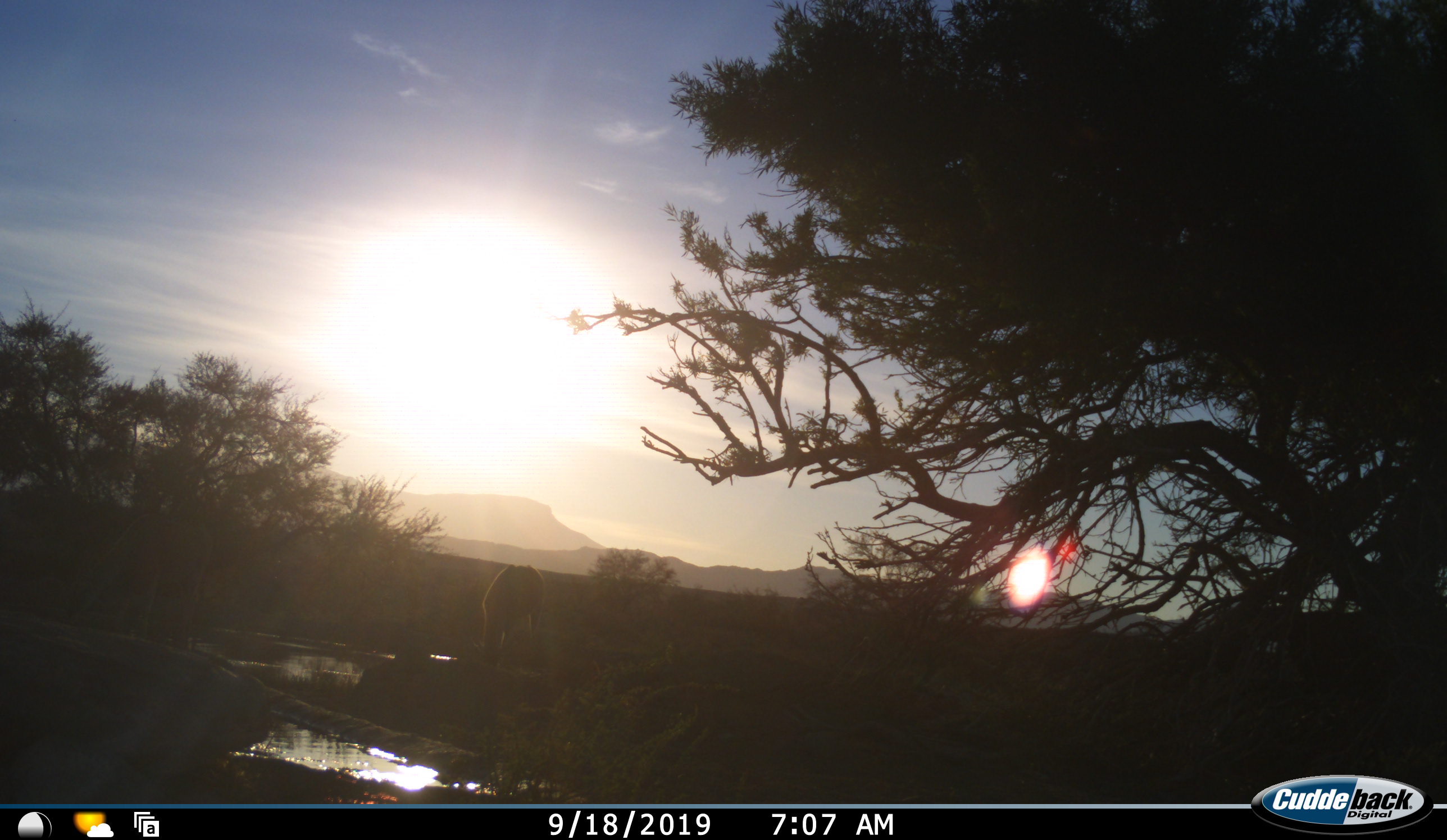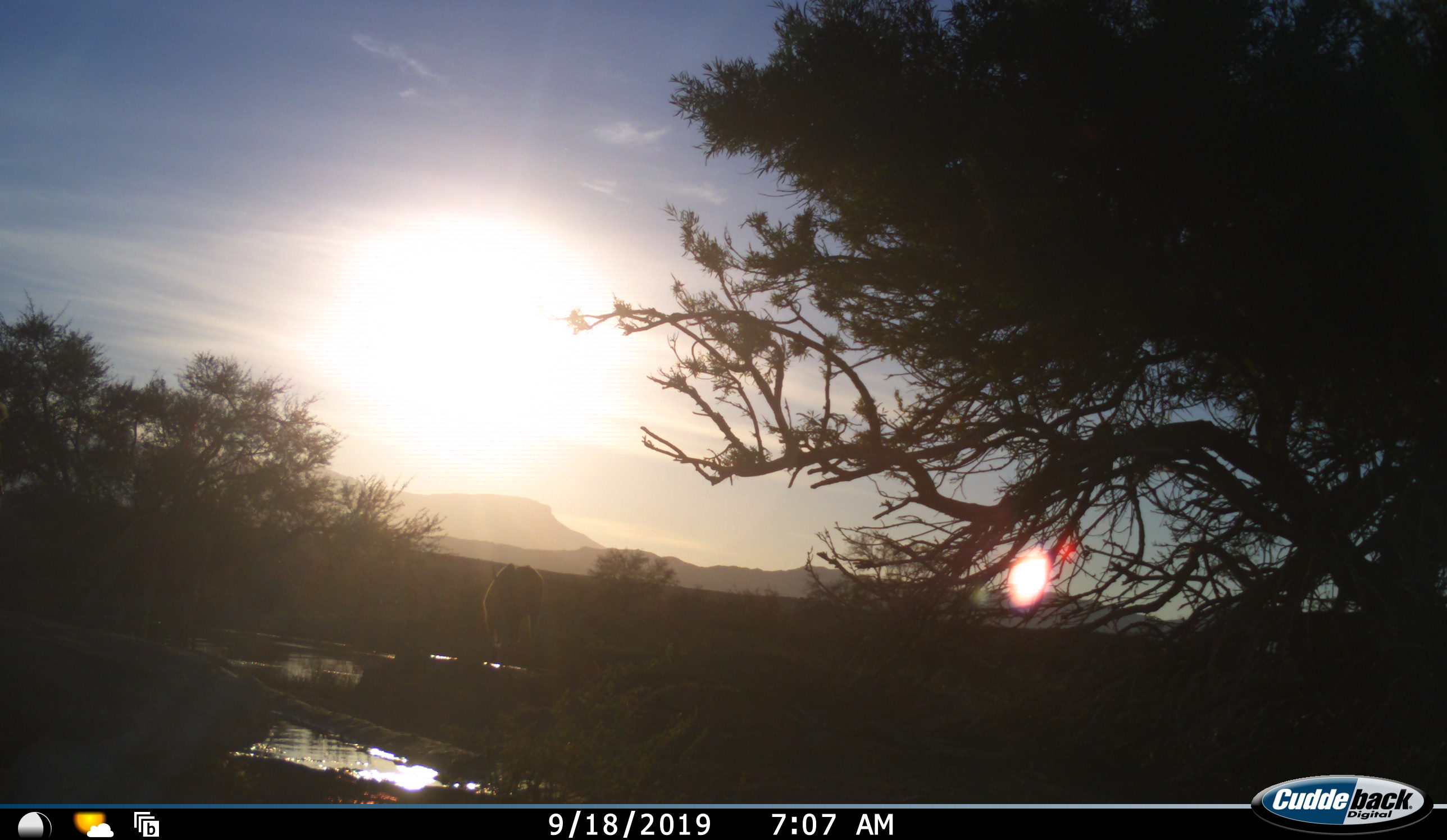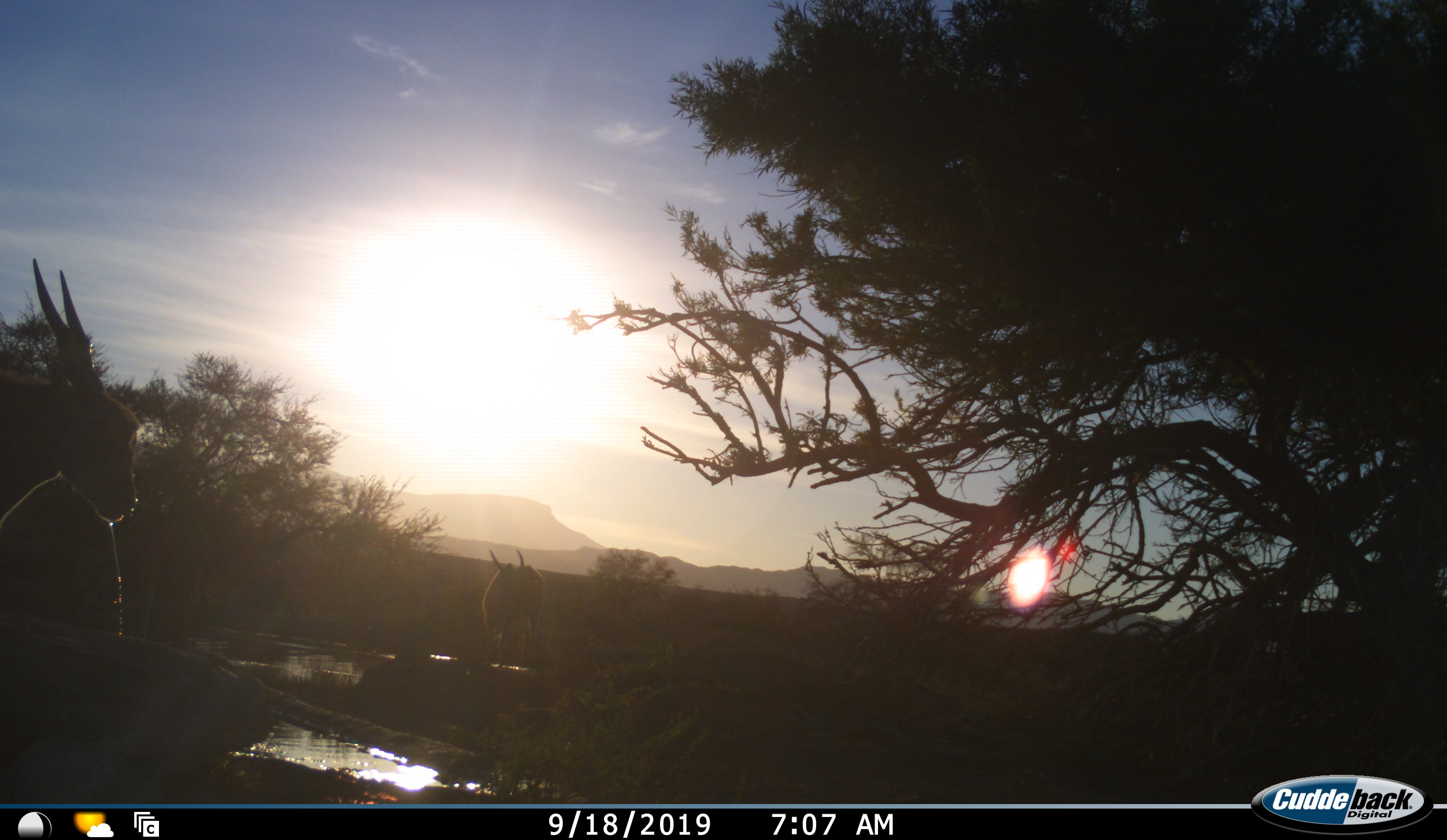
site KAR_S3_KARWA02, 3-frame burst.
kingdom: Animalia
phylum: Chordata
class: Mammalia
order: Artiodactyla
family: Bovidae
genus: Tragelaphus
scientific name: Tragelaphus oryx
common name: eland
Eland (Tragelaphus oryx), count 2. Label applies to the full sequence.